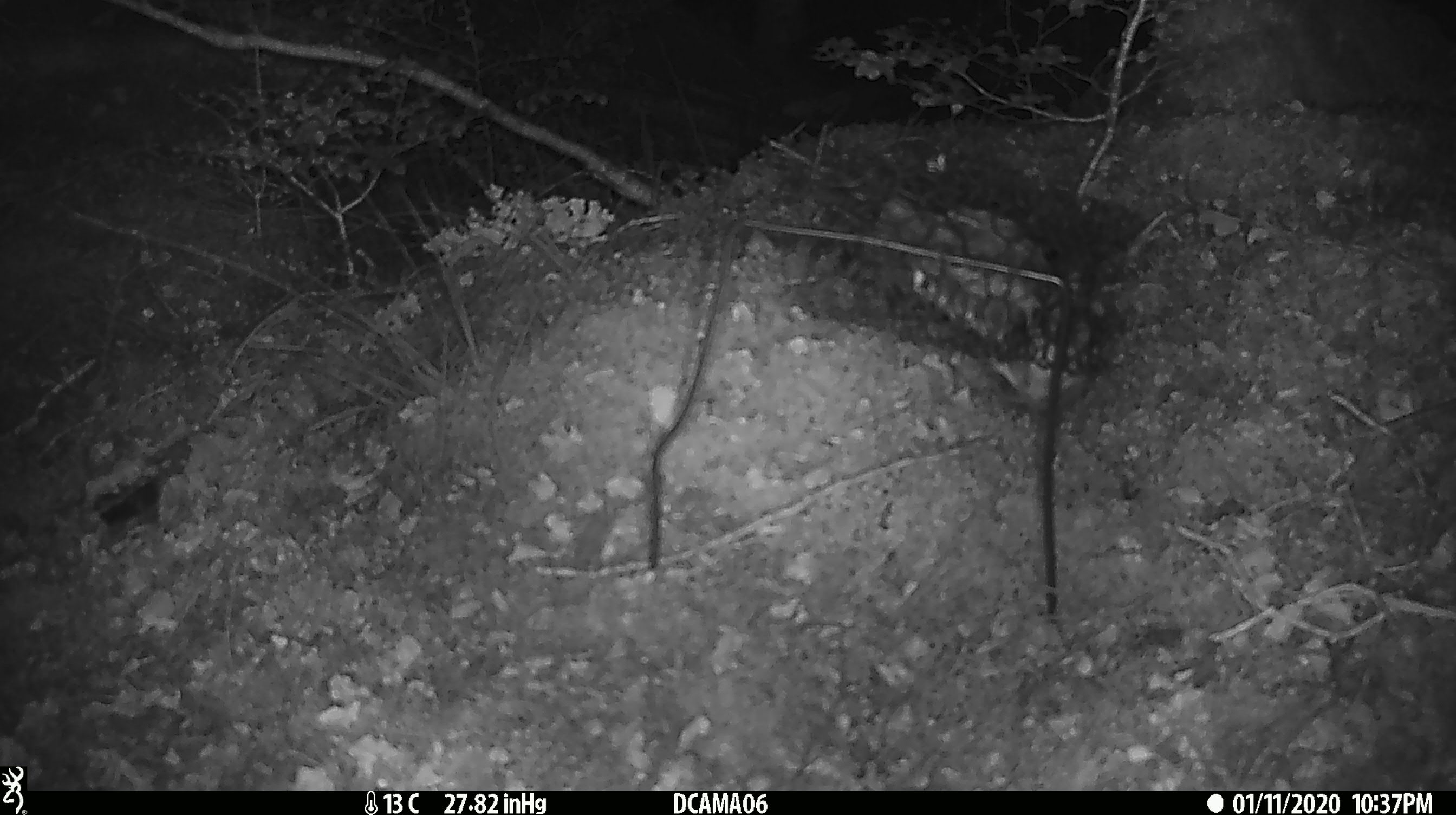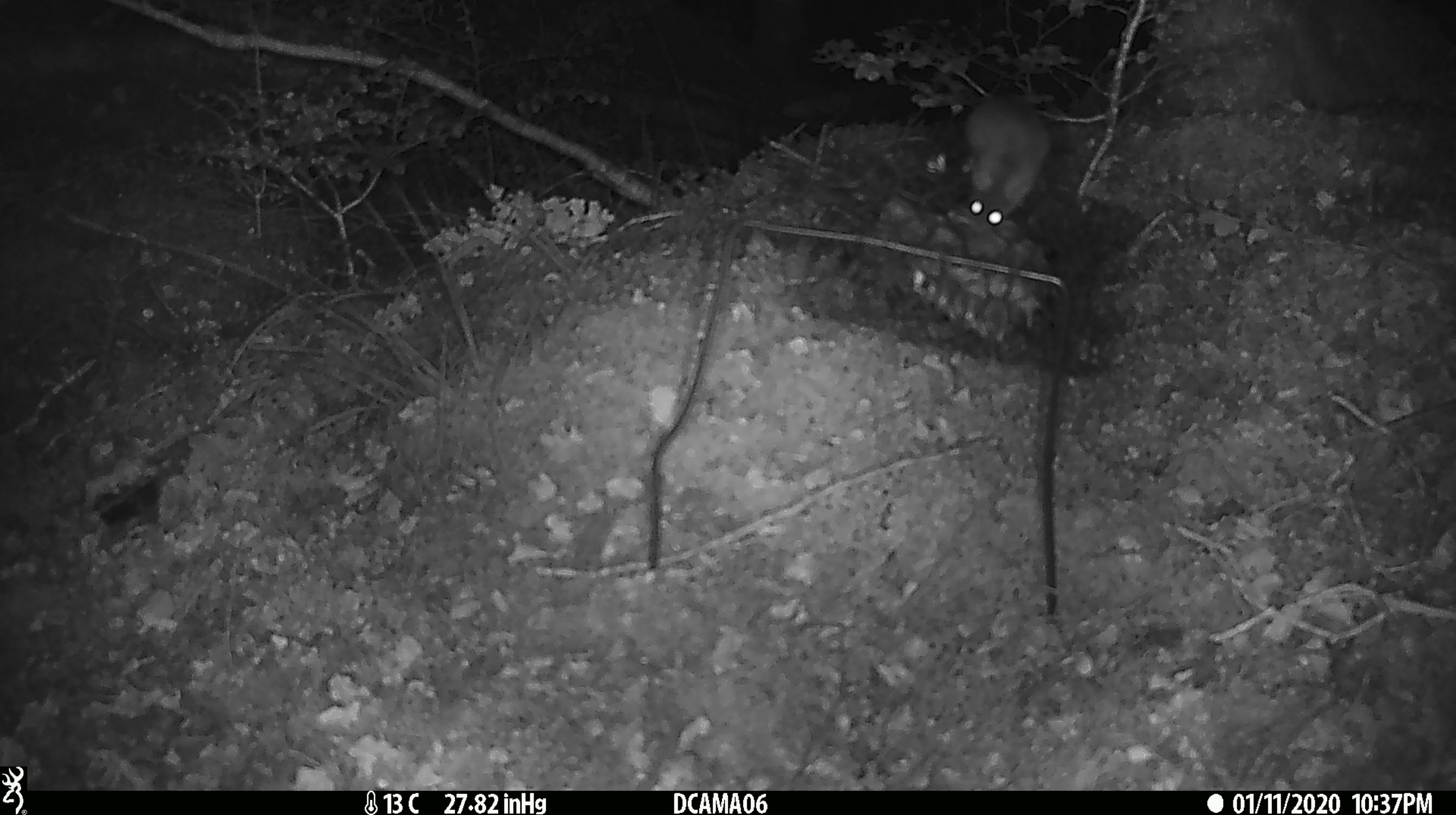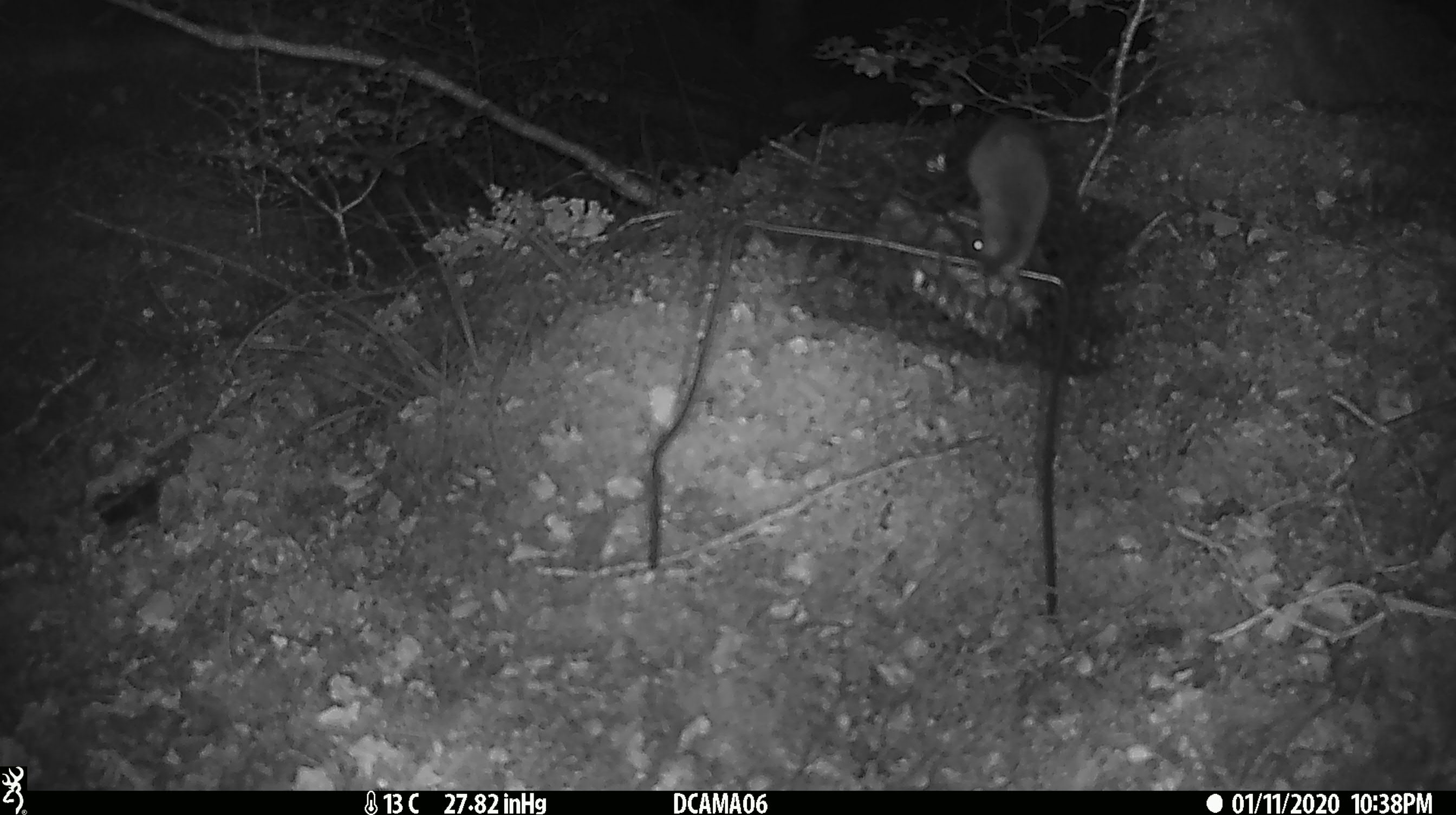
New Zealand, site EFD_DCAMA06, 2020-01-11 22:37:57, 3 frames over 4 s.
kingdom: Animalia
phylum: Chordata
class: Mammalia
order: Rodentia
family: Muridae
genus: Mus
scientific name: Mus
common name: mouse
Mouse (Mus).